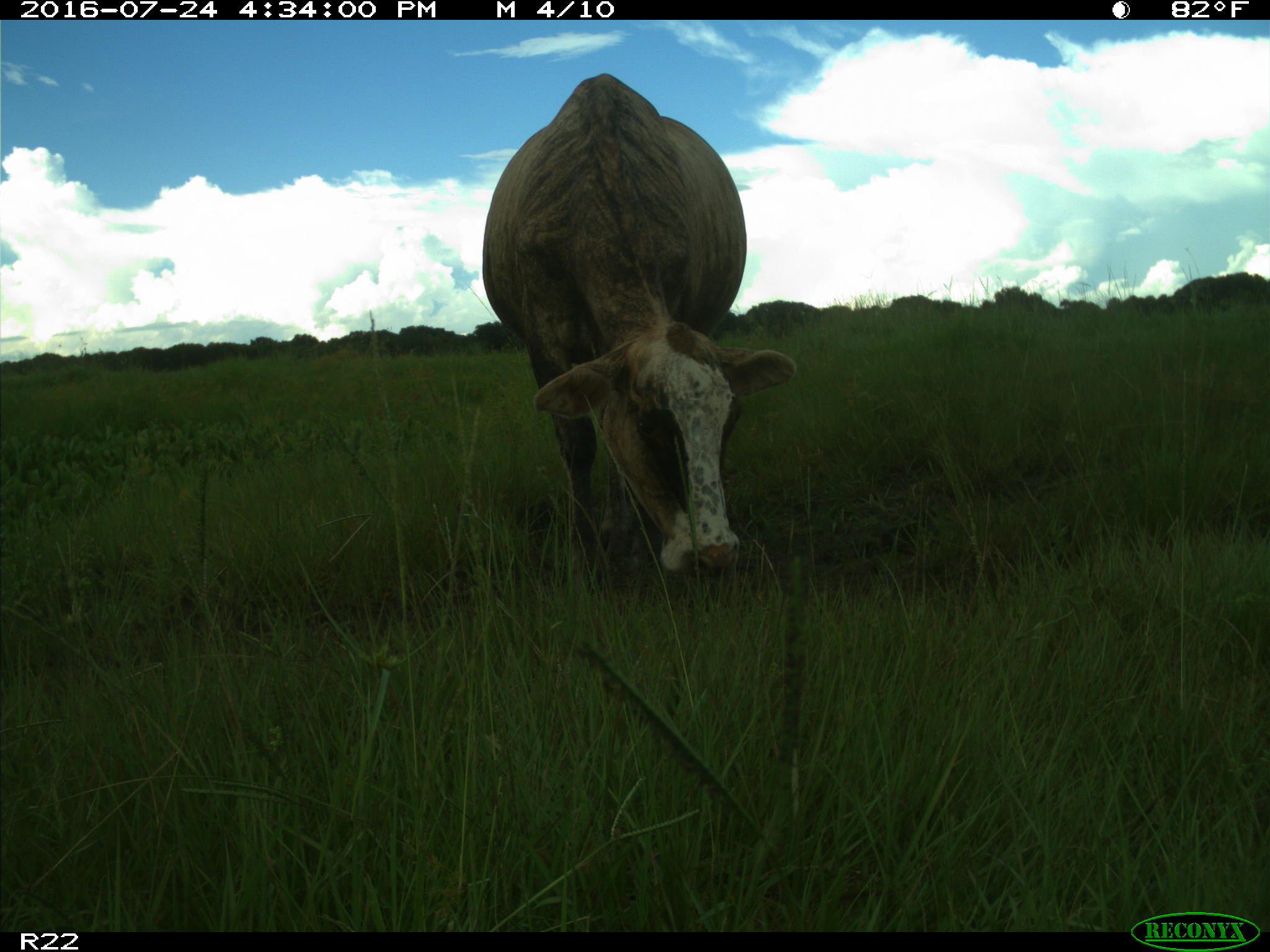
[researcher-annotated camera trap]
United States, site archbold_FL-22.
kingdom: Animalia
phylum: Chordata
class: Mammalia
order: Artiodactyla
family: Bovidae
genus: Bos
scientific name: Bos taurus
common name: domestic cow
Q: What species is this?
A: Bos taurus (domestic cow).